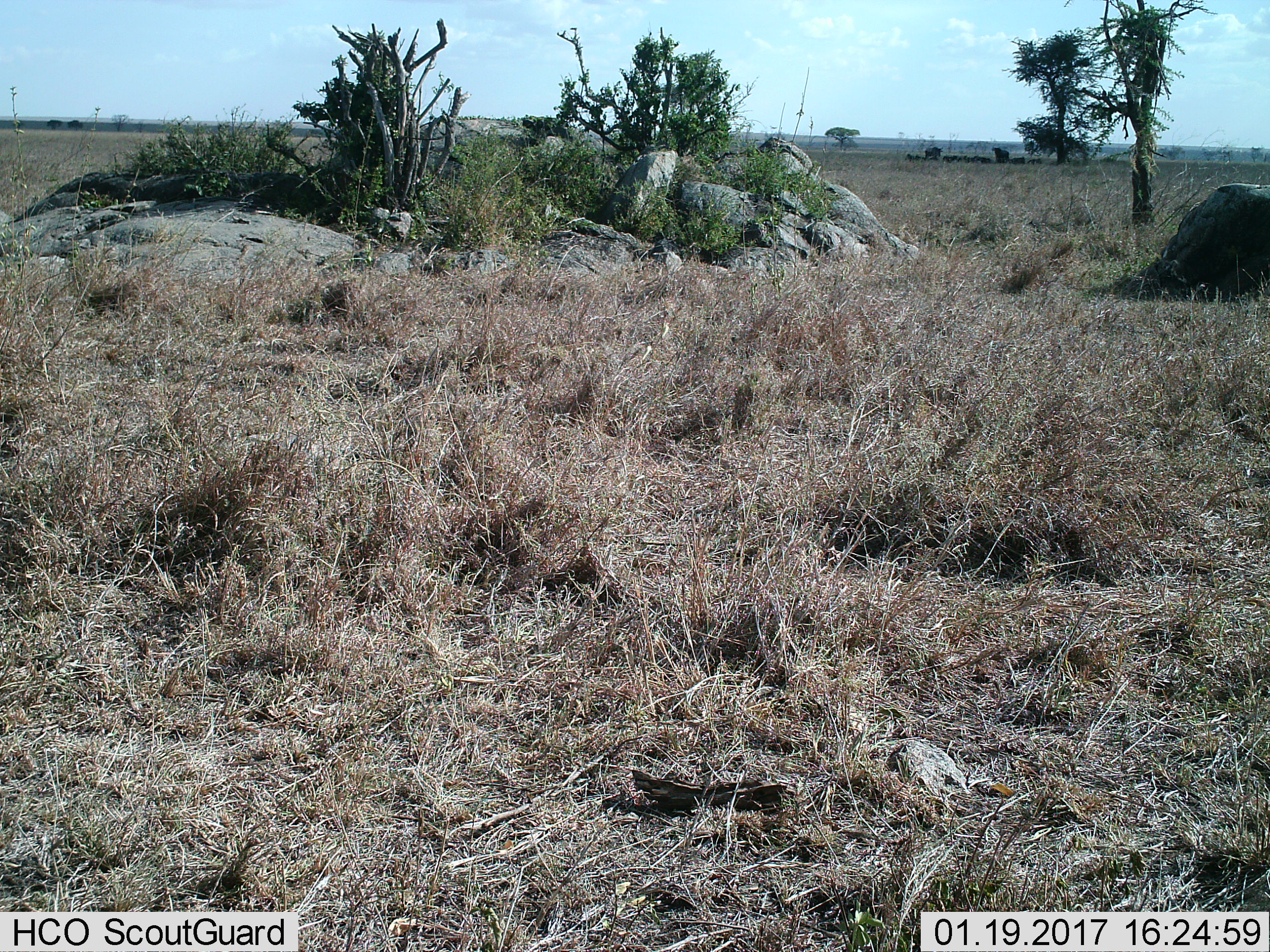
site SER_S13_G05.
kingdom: Animalia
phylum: Chordata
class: Mammalia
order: Artiodactyla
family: Bovidae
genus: Connochaetes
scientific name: Connochaetes taurinus taurinus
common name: blue wildebeest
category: wildebeestblue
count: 11-50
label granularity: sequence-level